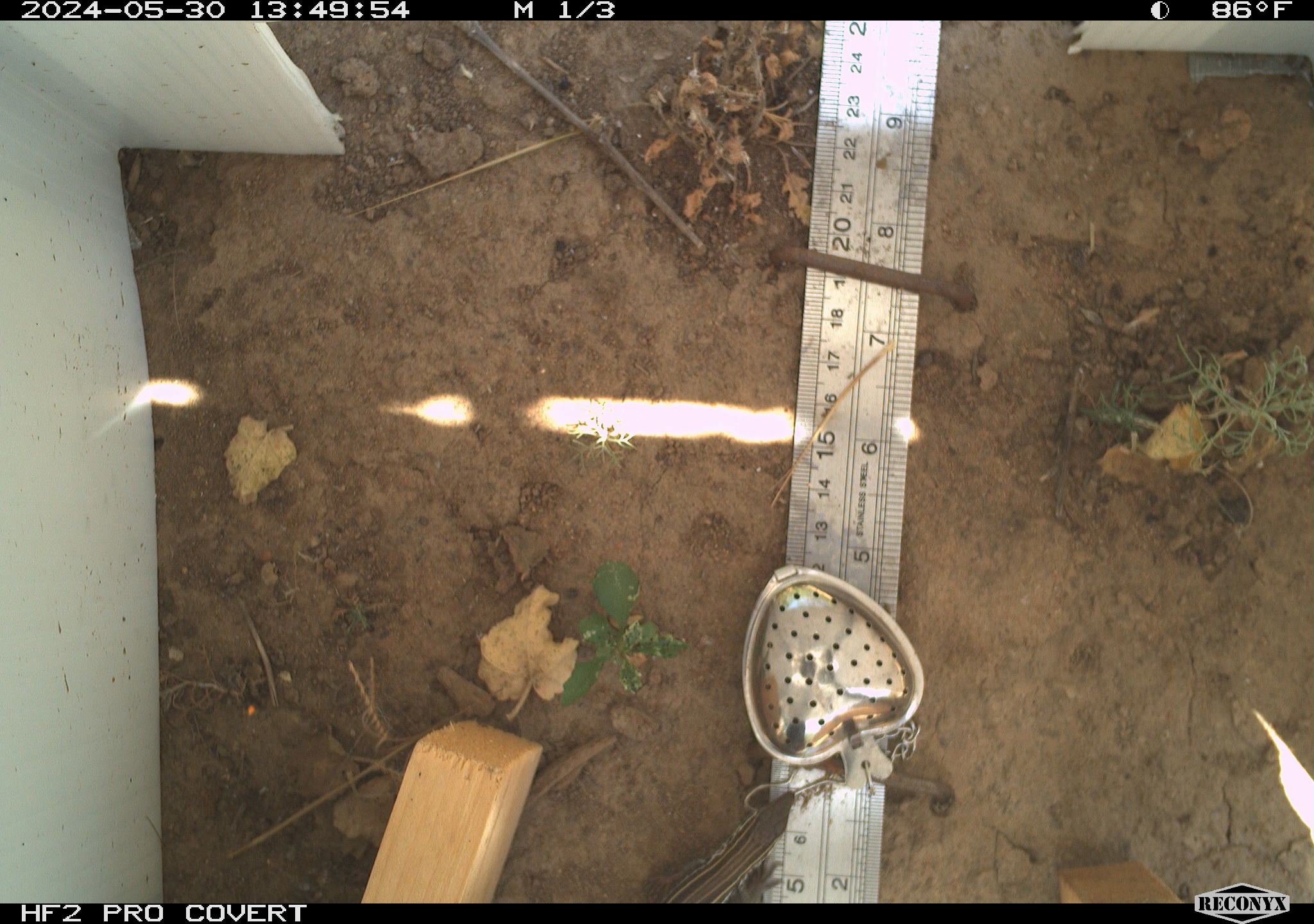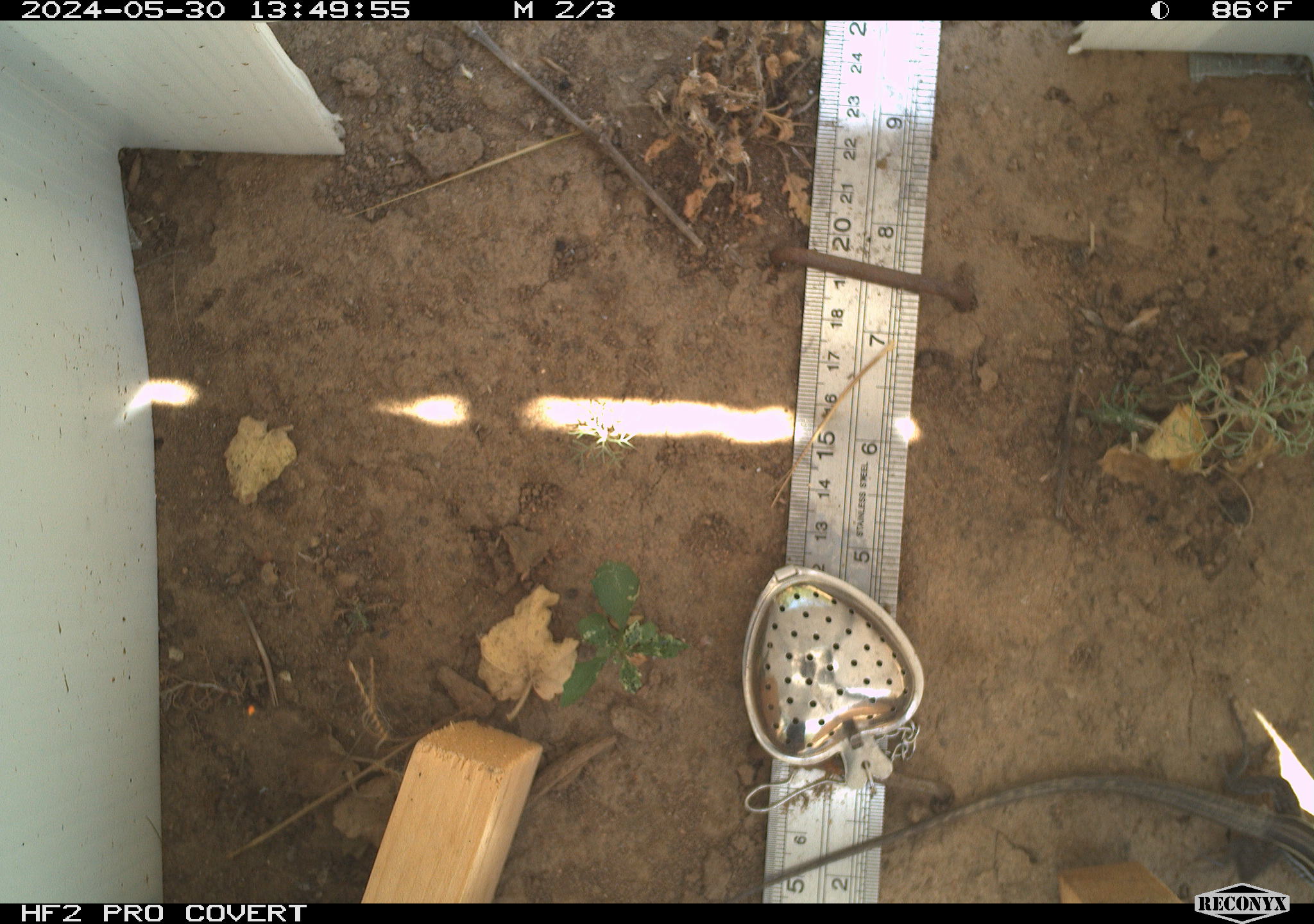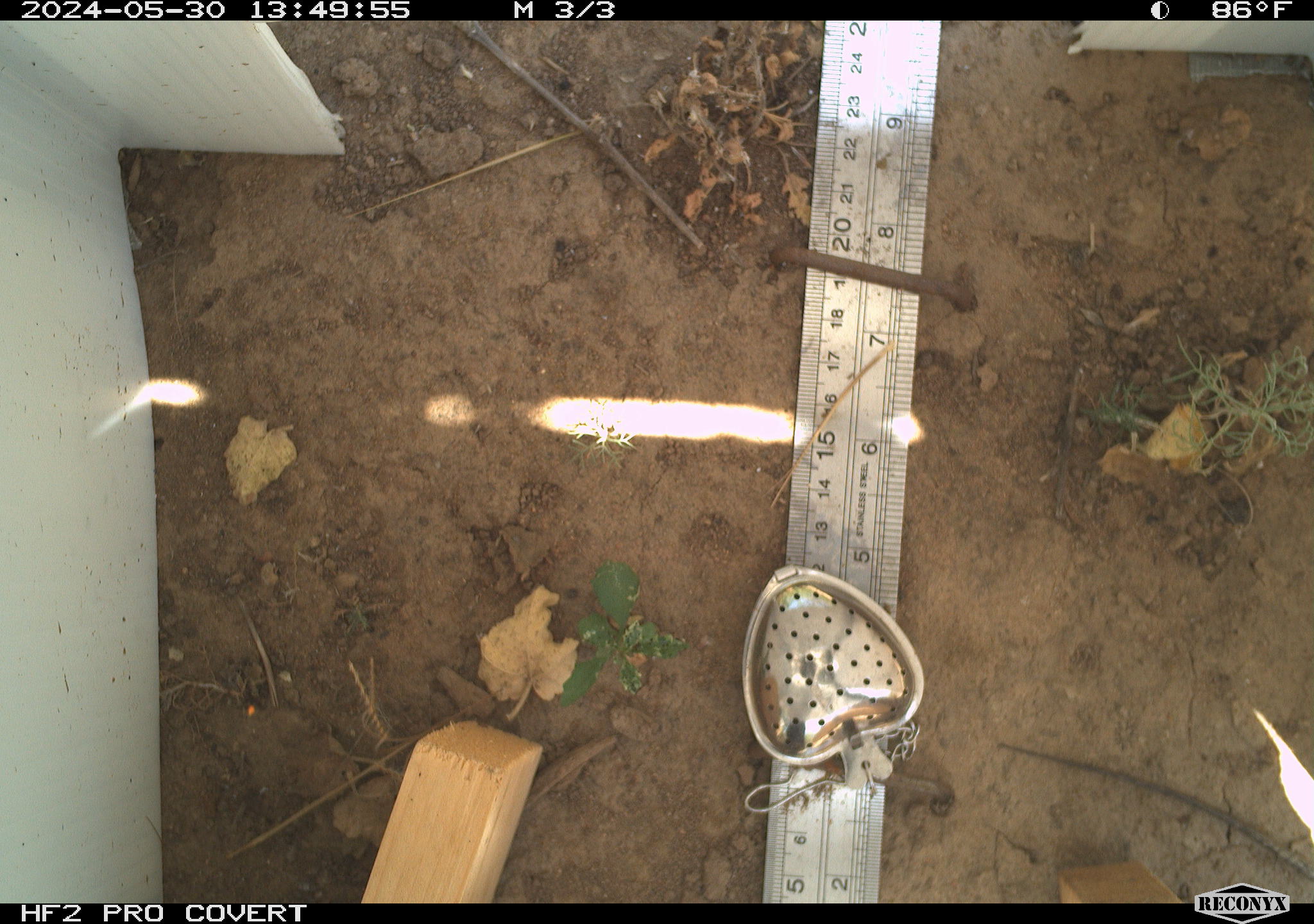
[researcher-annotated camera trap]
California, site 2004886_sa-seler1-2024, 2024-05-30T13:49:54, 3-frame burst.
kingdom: Animalia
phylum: Chordata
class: Reptilia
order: Squamata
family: Phrynosomatidae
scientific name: Phrynosomatidae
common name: phrynosomatid lizards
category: phrynosomatidae family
Phrynosomatidae family (phrynosomatid lizards) (Phrynosomatidae).